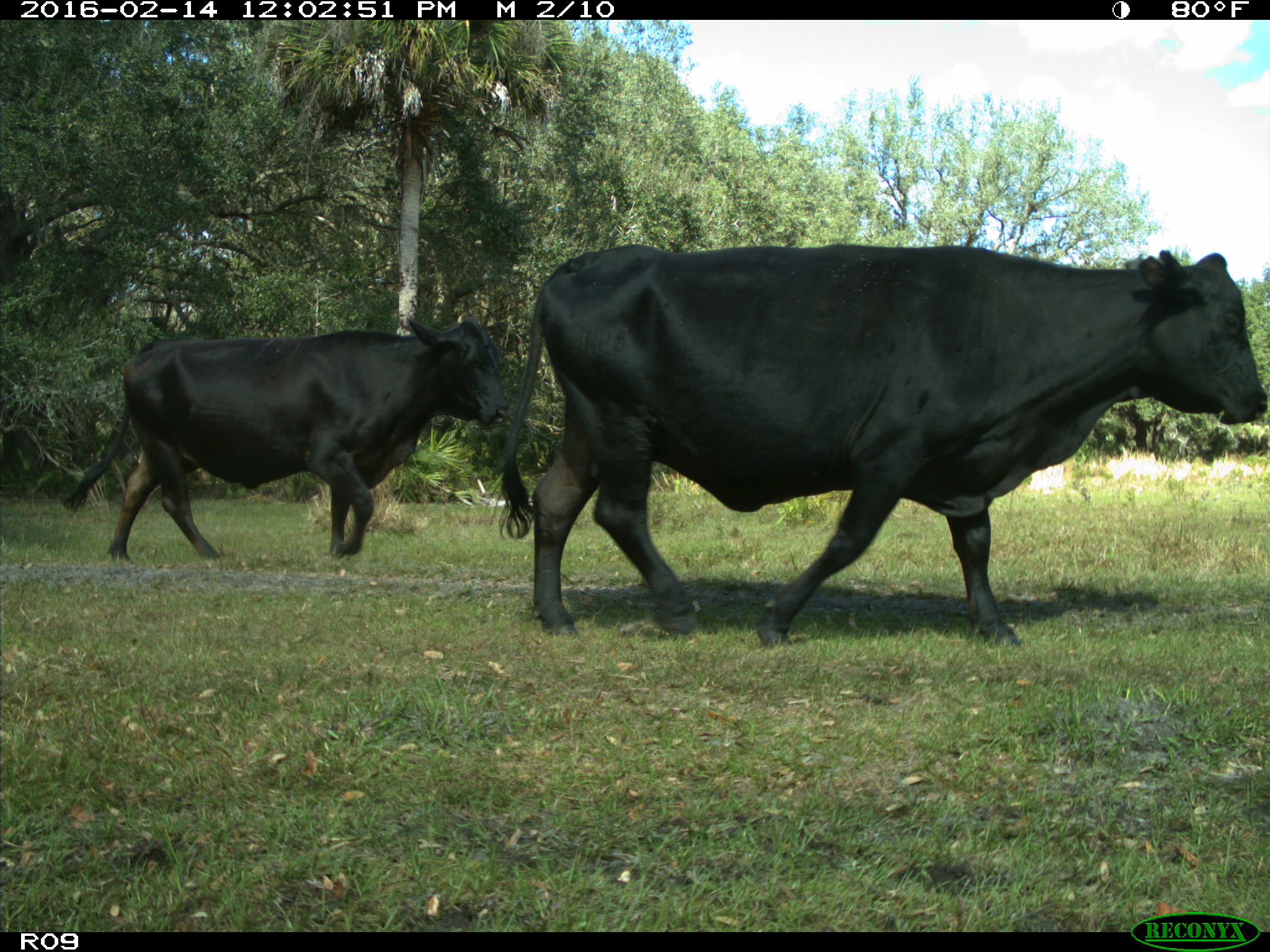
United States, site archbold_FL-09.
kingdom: Animalia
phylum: Chordata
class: Mammalia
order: Artiodactyla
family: Bovidae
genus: Bos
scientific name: Bos taurus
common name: domestic cow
Bos taurus (domestic cow).